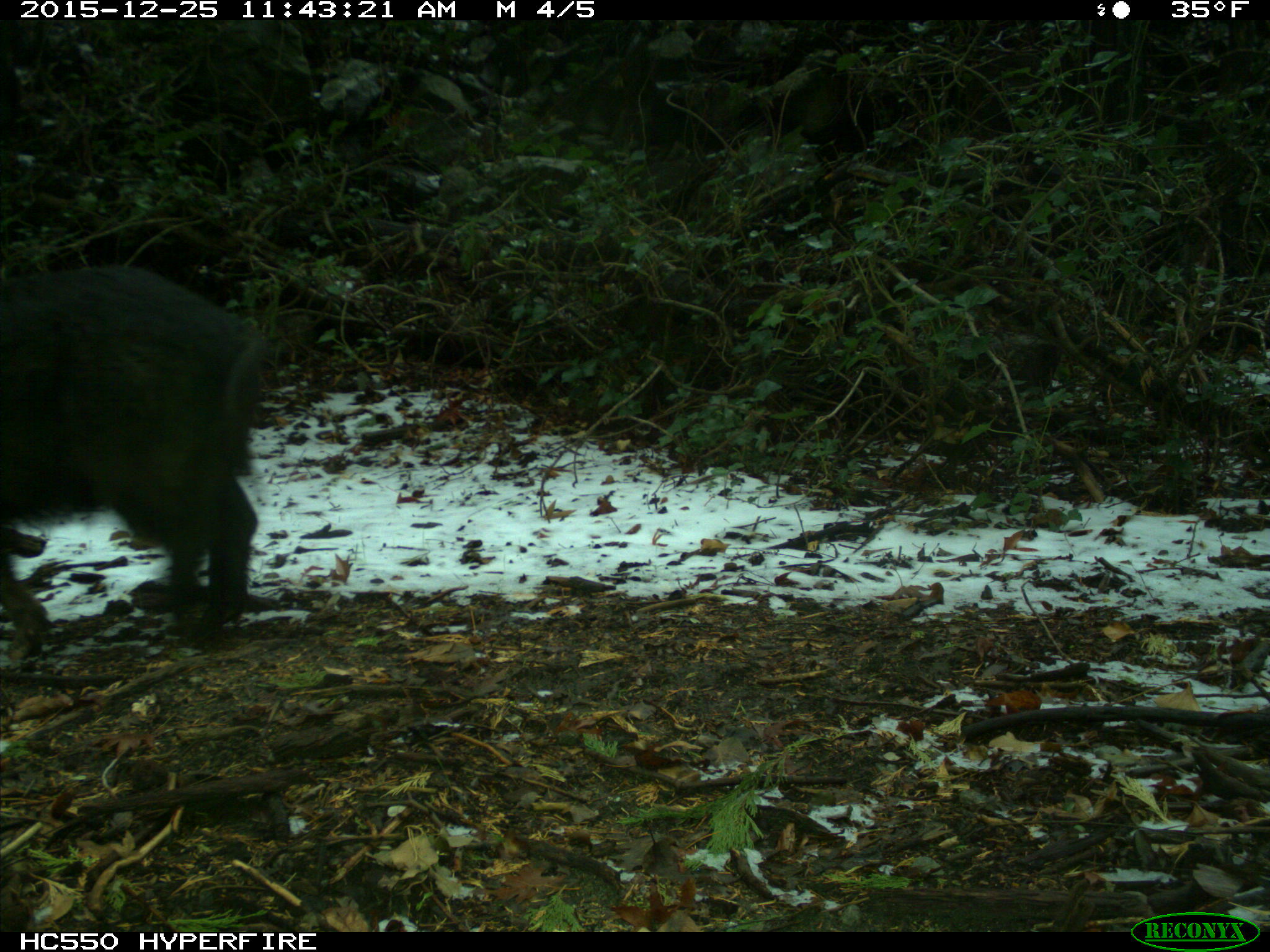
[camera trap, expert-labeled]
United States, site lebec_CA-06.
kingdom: Animalia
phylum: Chordata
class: Mammalia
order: Artiodactyla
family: Suidae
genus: Sus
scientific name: Sus scrofa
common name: wild boar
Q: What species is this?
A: Sus scrofa (wild boar).